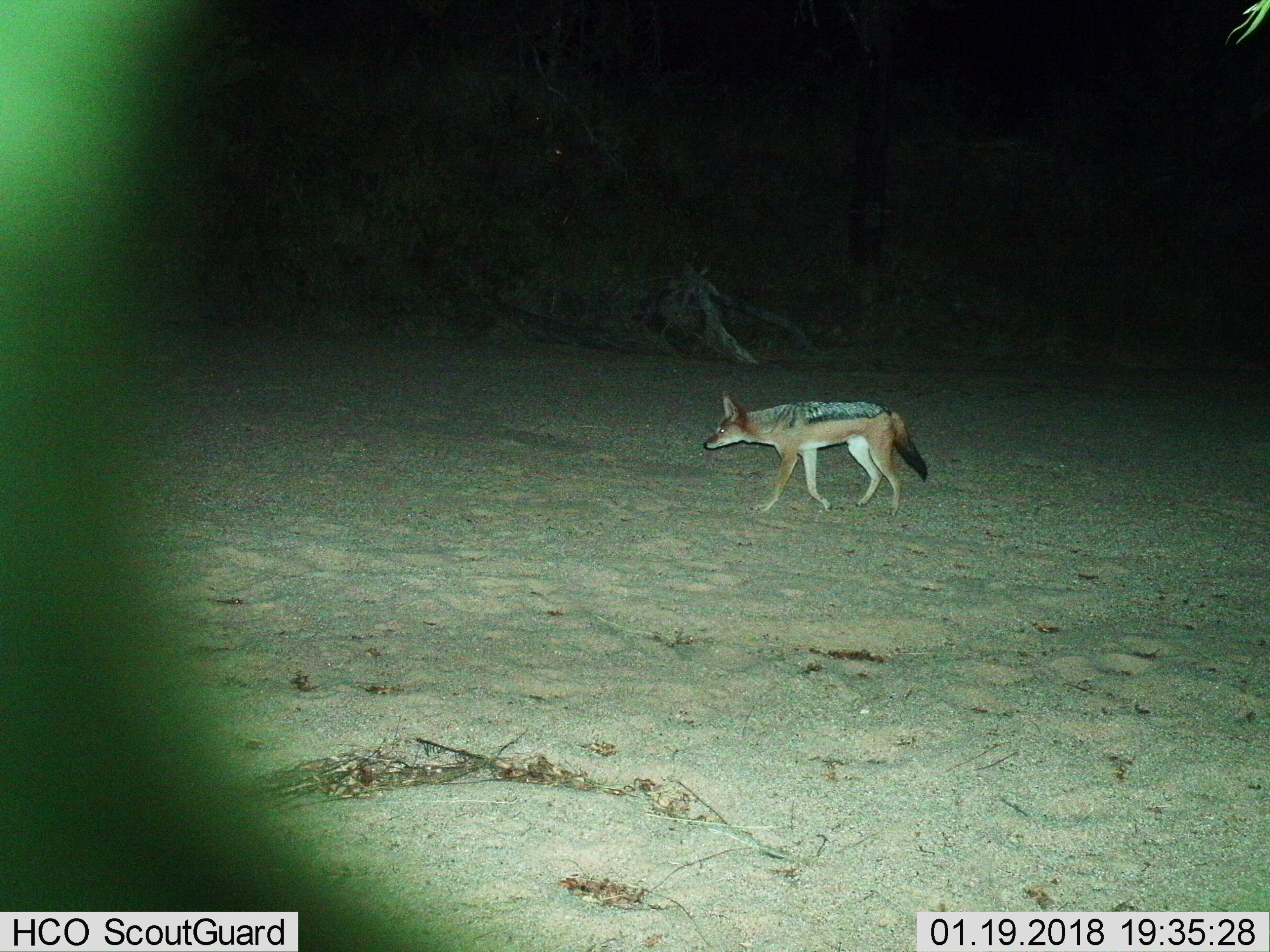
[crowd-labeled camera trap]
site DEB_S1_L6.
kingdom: Animalia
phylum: Chordata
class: Mammalia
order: Carnivora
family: Canidae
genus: Lupulella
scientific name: Lupulella mesomelas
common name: black-backed jackal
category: jackalblackbacked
Jackalblackbacked (black-backed jackal) (Lupulella mesomelas), count 1. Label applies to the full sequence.